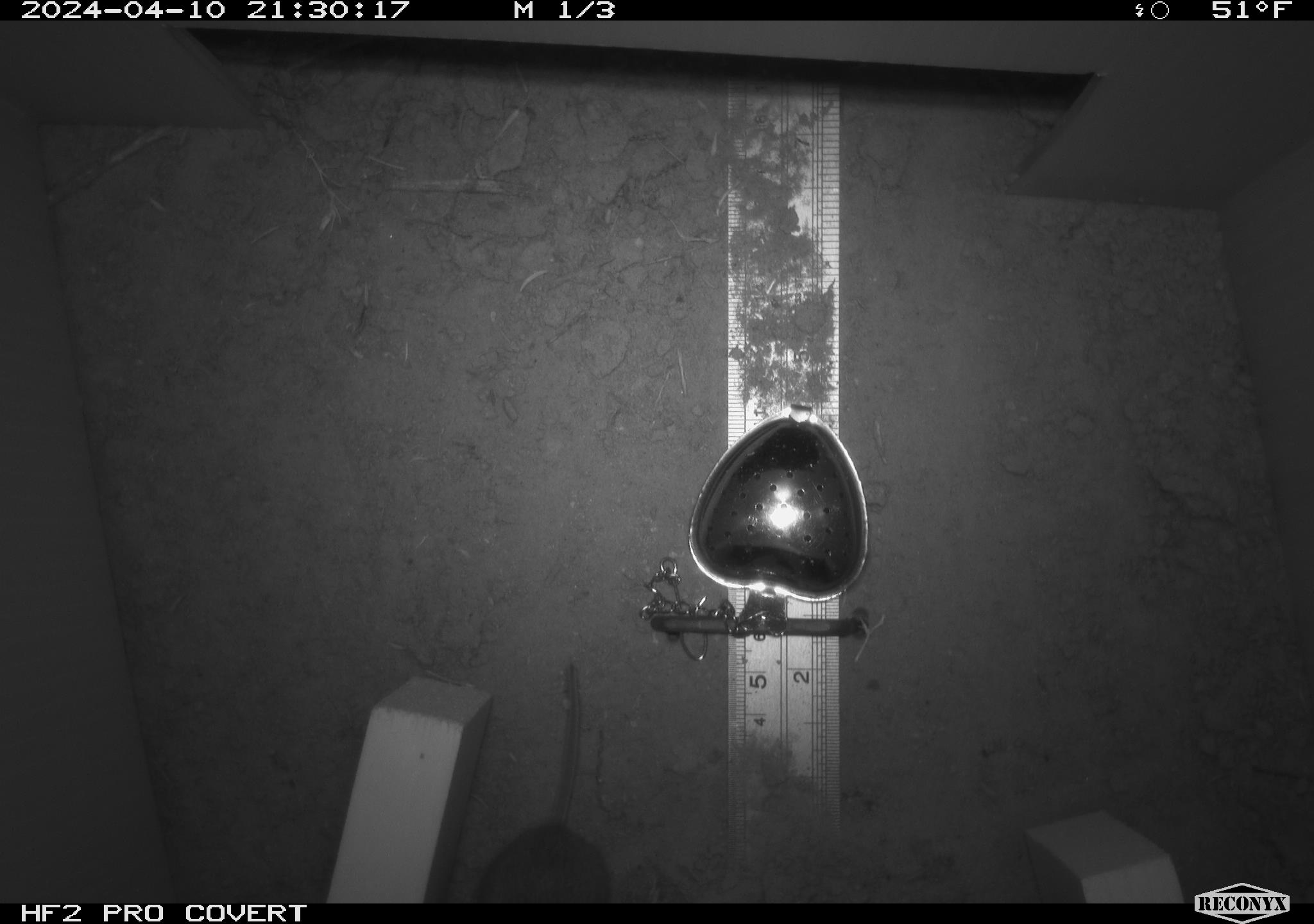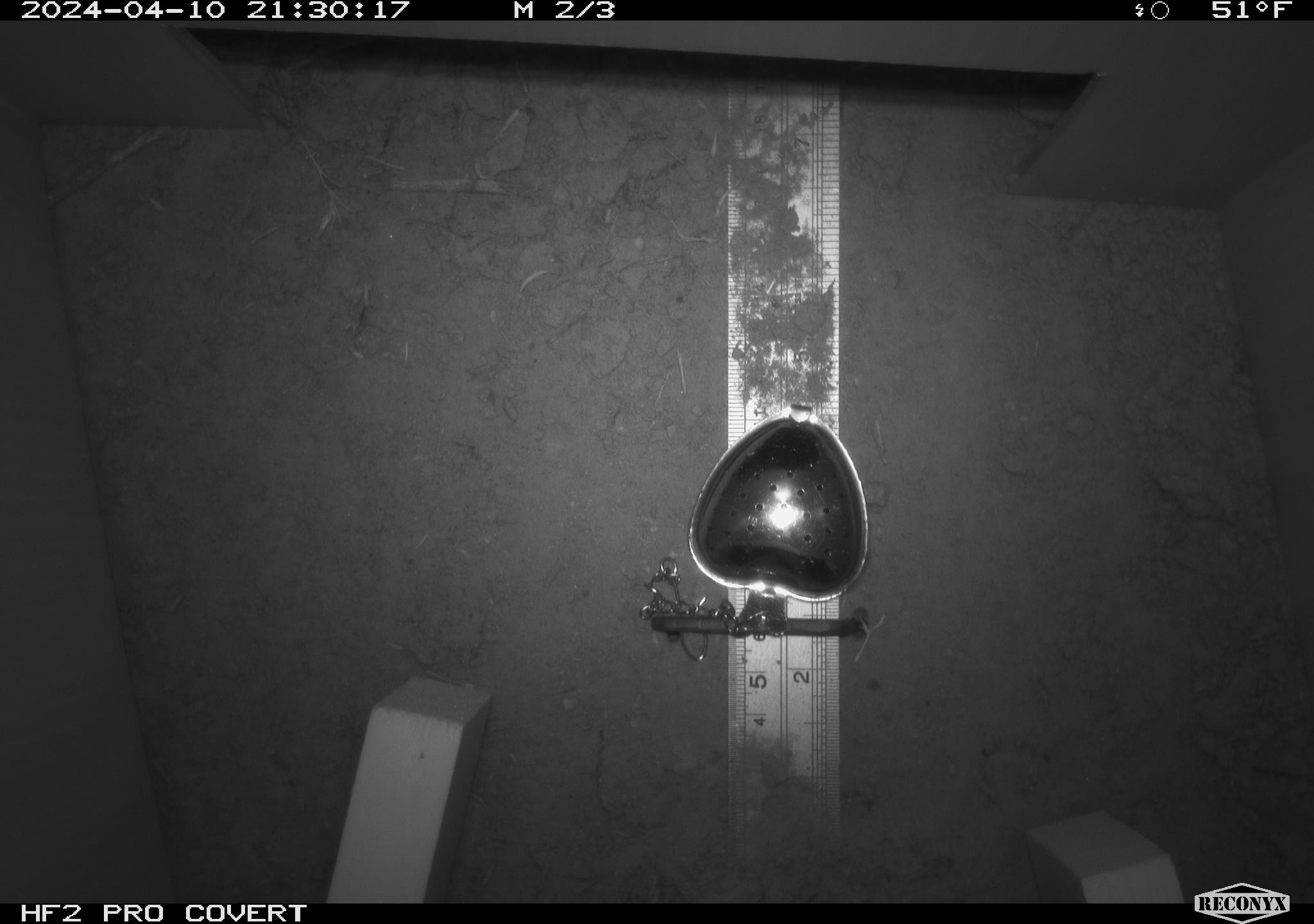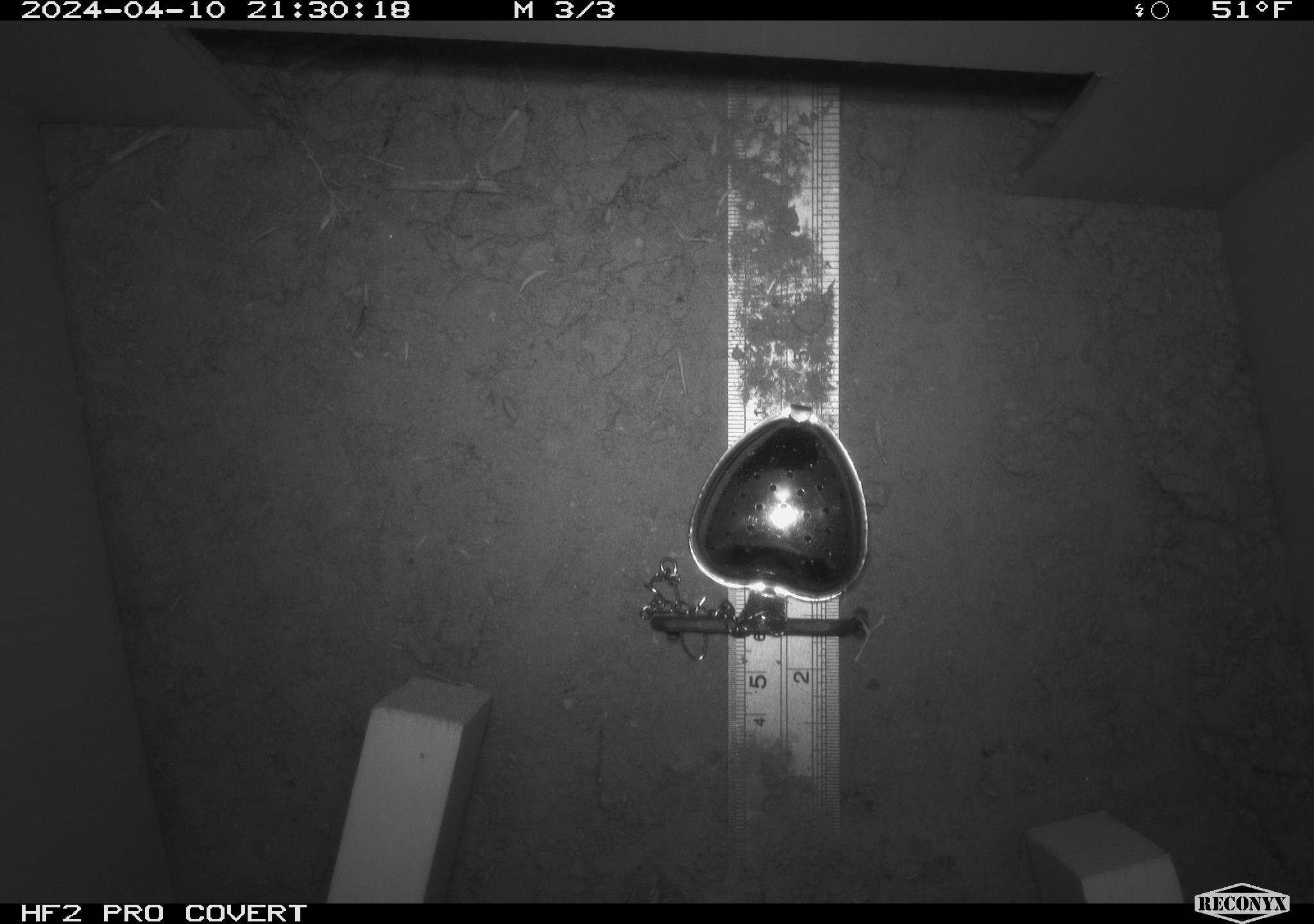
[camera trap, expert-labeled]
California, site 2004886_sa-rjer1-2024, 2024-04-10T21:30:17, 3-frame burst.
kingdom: Animalia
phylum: Chordata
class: Mammalia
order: Rodentia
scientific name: Rodentia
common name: mouse species